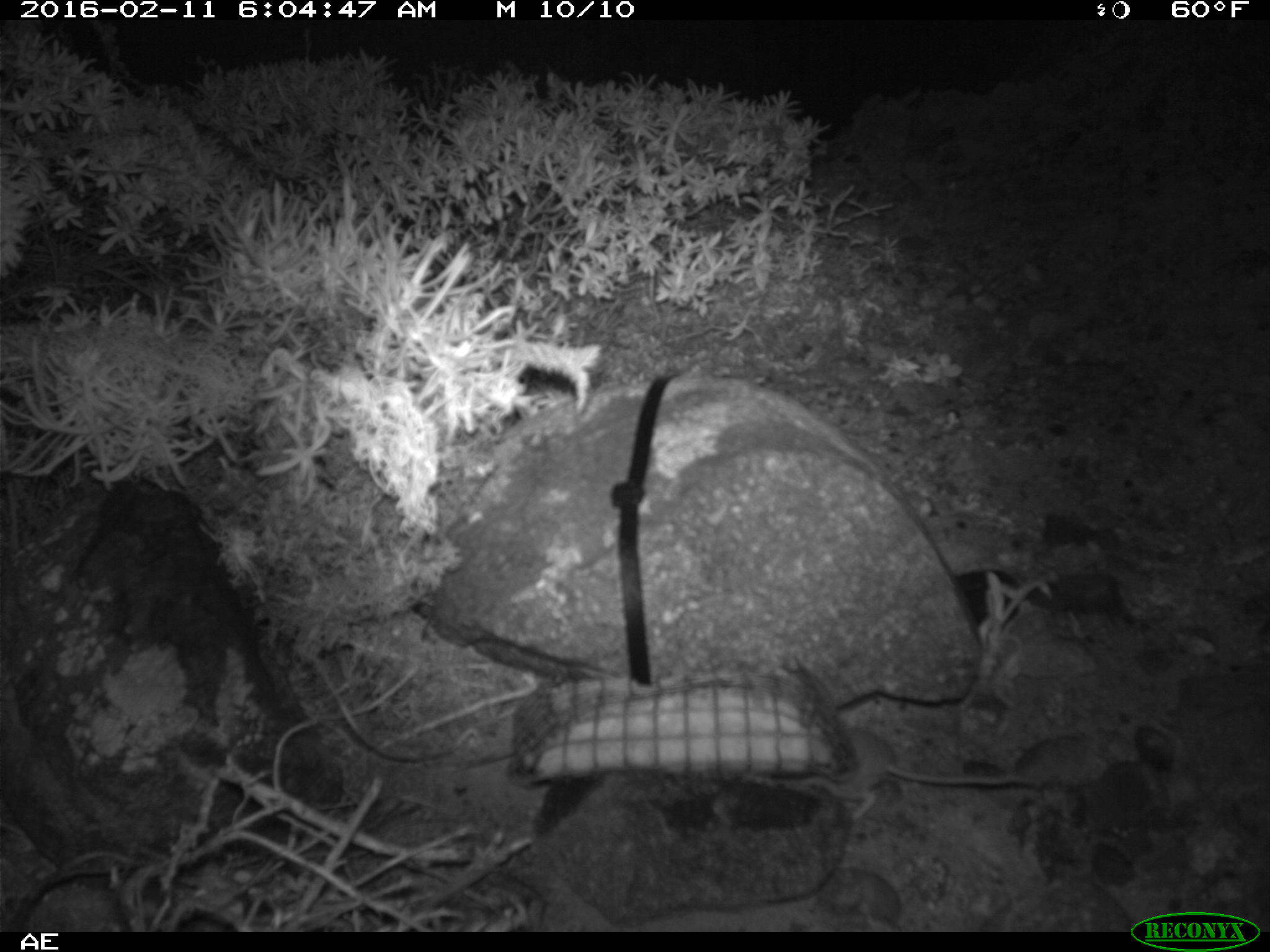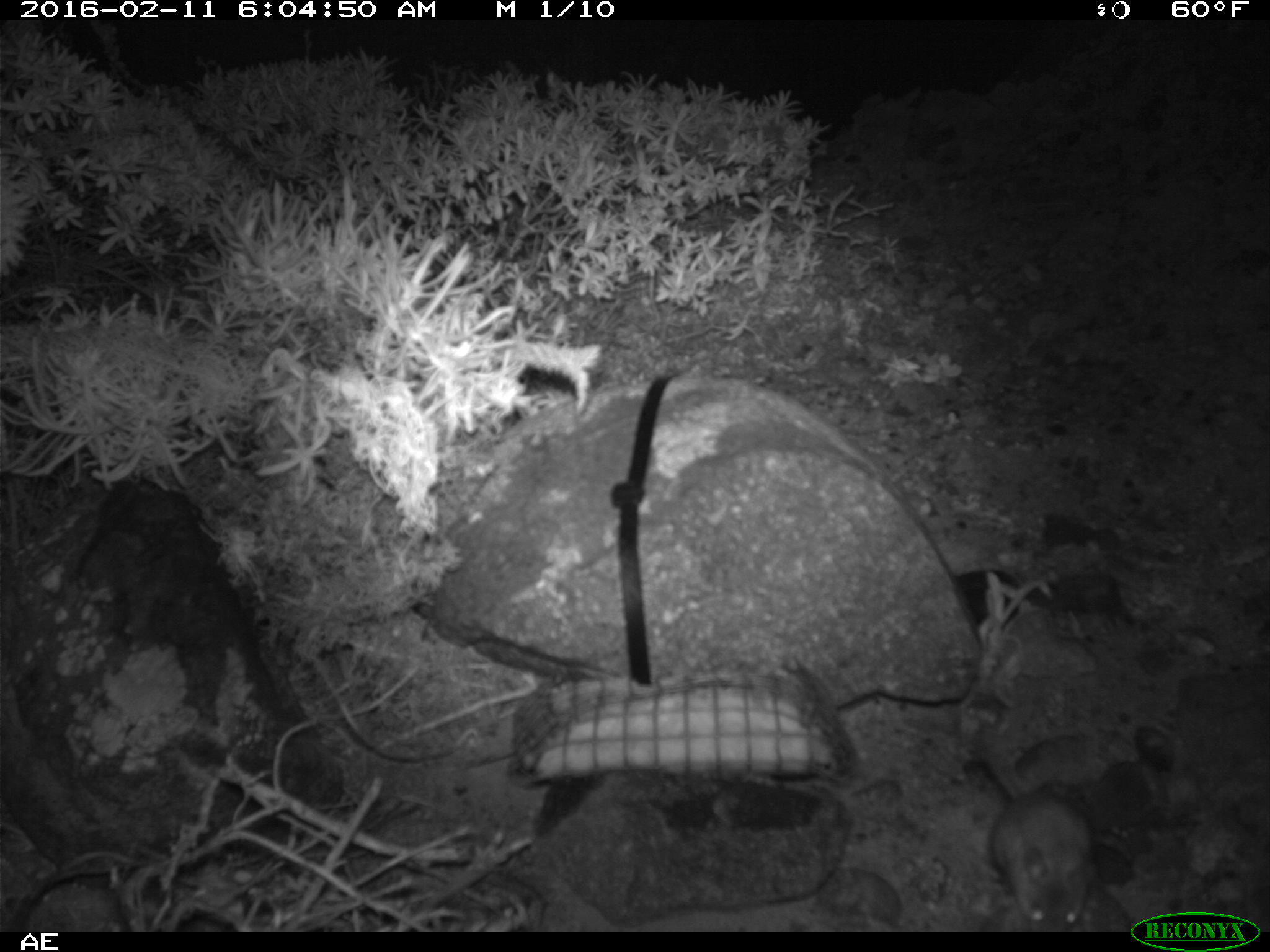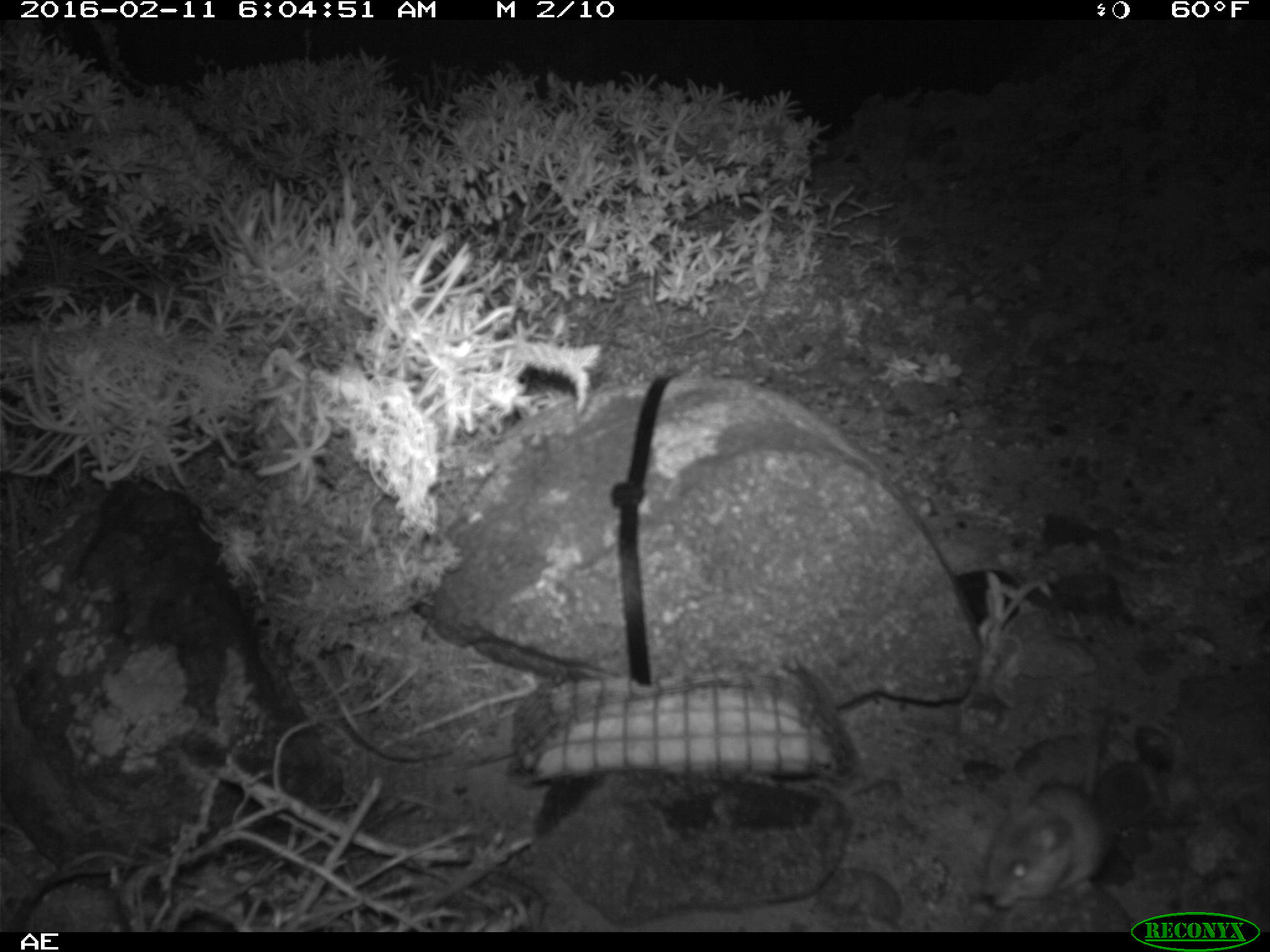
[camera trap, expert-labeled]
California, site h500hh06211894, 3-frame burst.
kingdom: Animalia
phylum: Chordata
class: Mammalia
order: Rodentia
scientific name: Rodentia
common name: rodent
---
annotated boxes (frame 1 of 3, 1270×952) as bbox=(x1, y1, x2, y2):
rodent: bbox=(794, 726, 1034, 820)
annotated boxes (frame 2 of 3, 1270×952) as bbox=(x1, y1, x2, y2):
rodent: bbox=(993, 722, 1097, 931)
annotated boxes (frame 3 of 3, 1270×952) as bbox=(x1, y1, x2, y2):
rodent: bbox=(980, 685, 1112, 911)